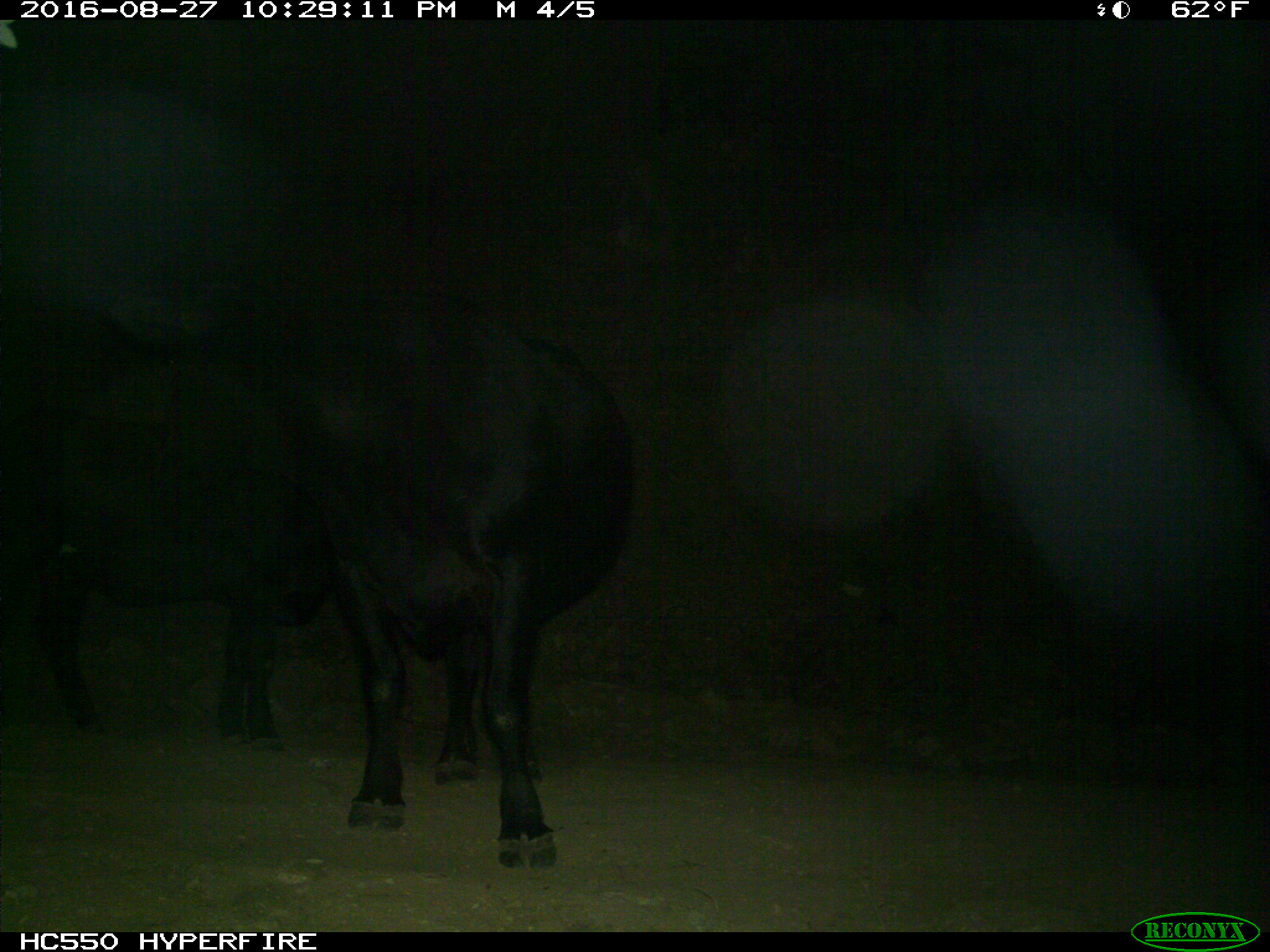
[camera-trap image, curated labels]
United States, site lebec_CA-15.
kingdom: Animalia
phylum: Chordata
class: Mammalia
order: Artiodactyla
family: Bovidae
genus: Bos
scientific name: Bos taurus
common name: domestic cow